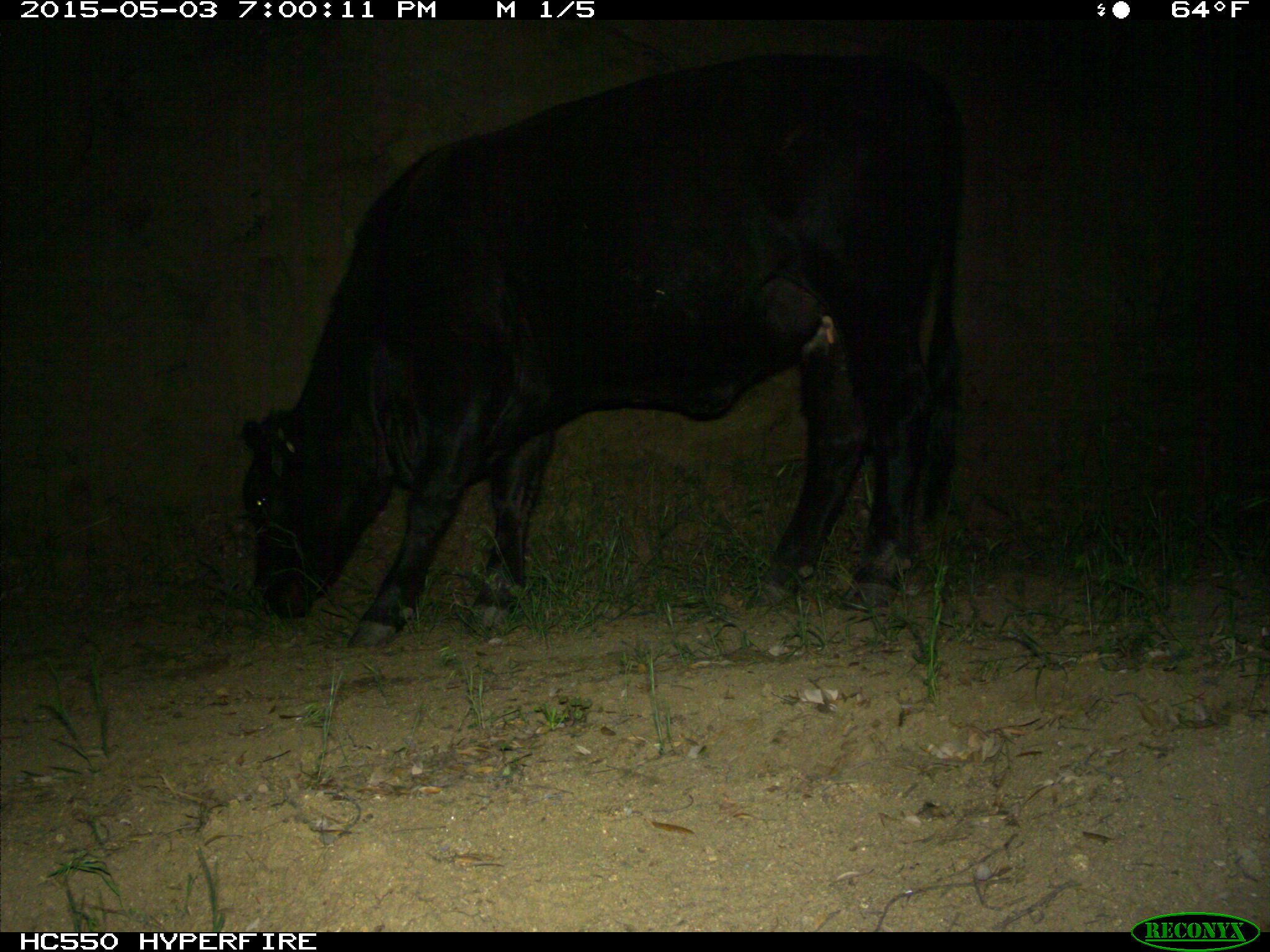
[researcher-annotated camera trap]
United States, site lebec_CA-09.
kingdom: Animalia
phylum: Chordata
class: Mammalia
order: Artiodactyla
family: Bovidae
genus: Bos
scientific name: Bos taurus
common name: domestic cow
Bos taurus (domestic cow).